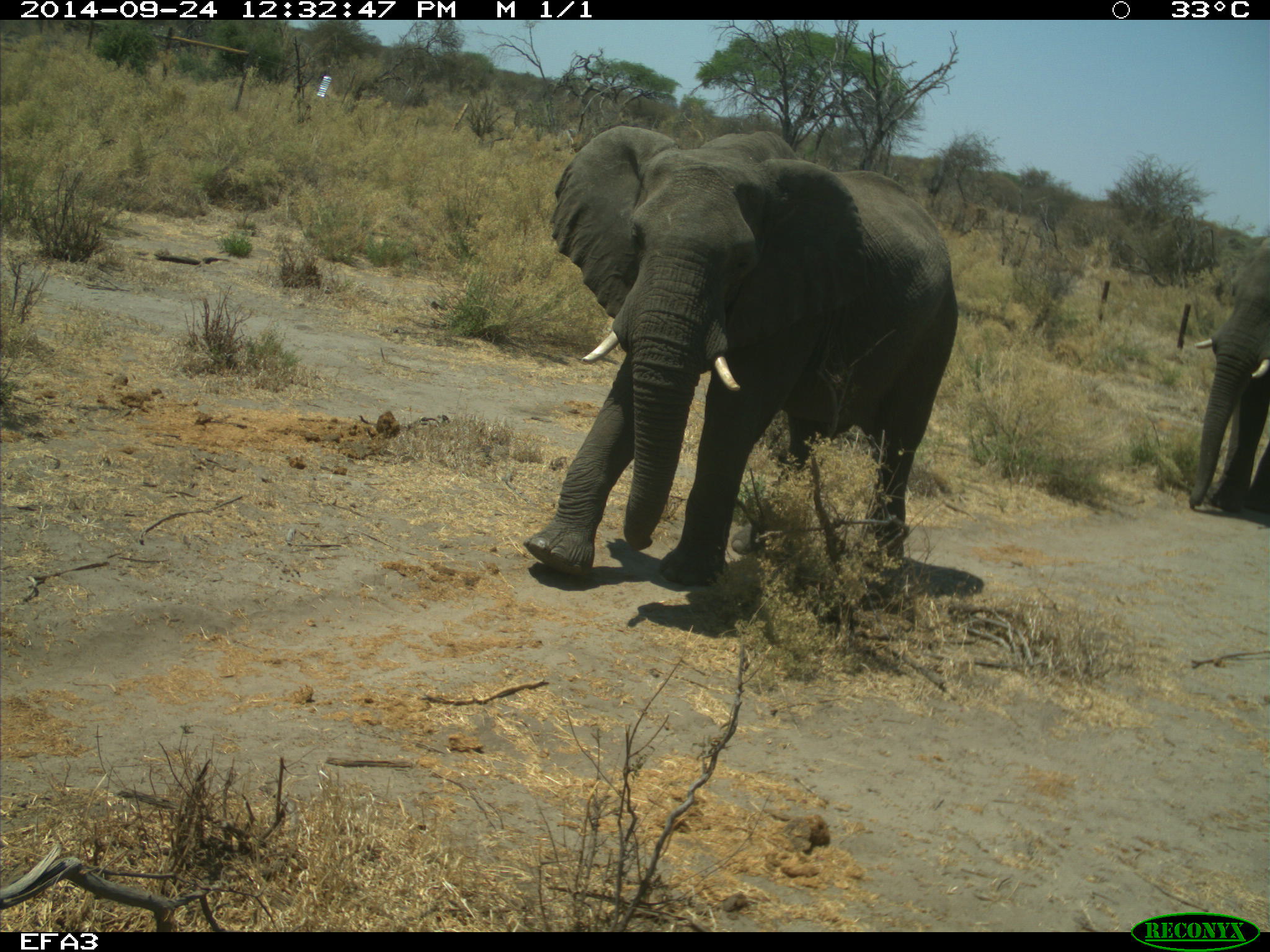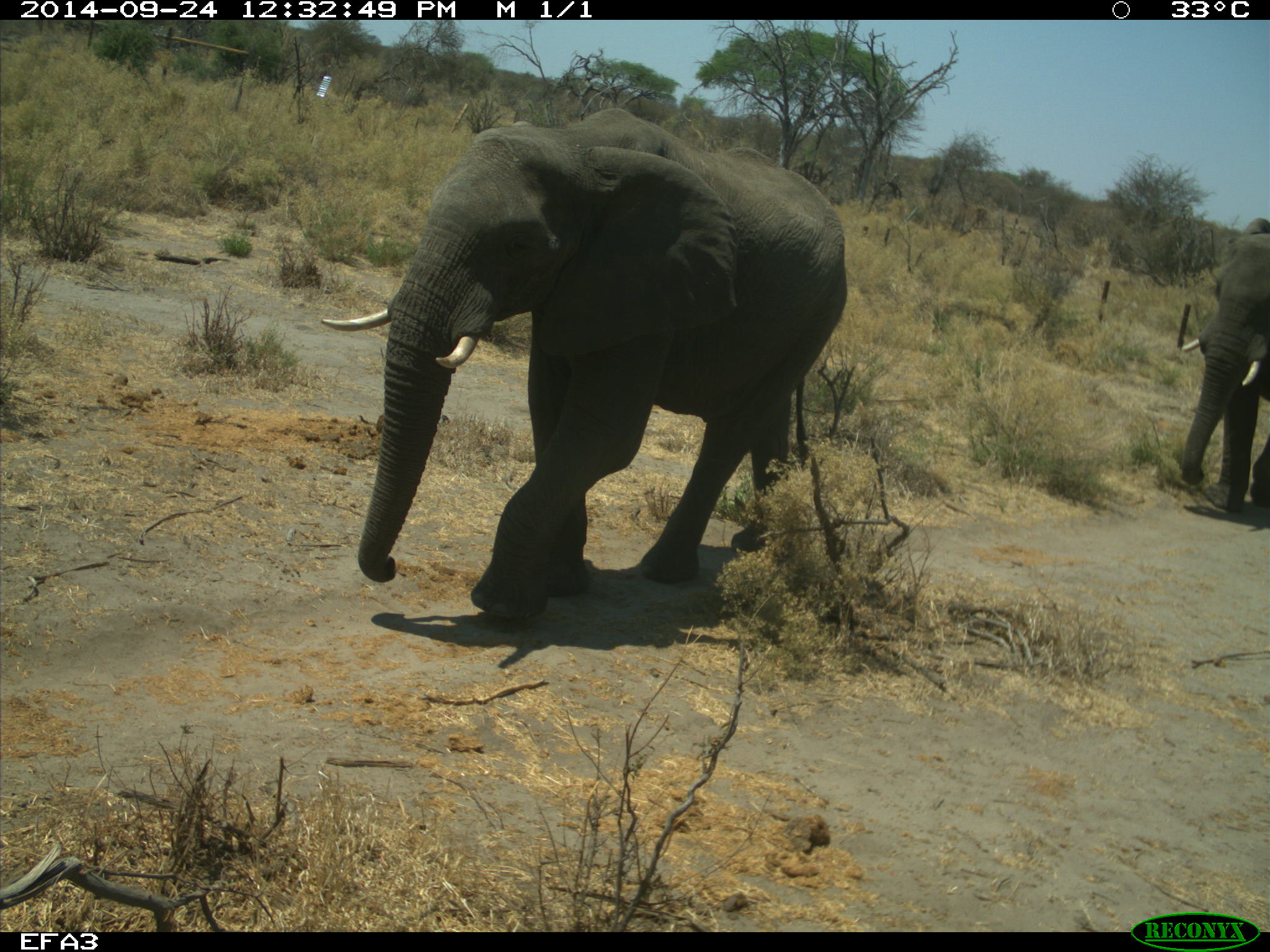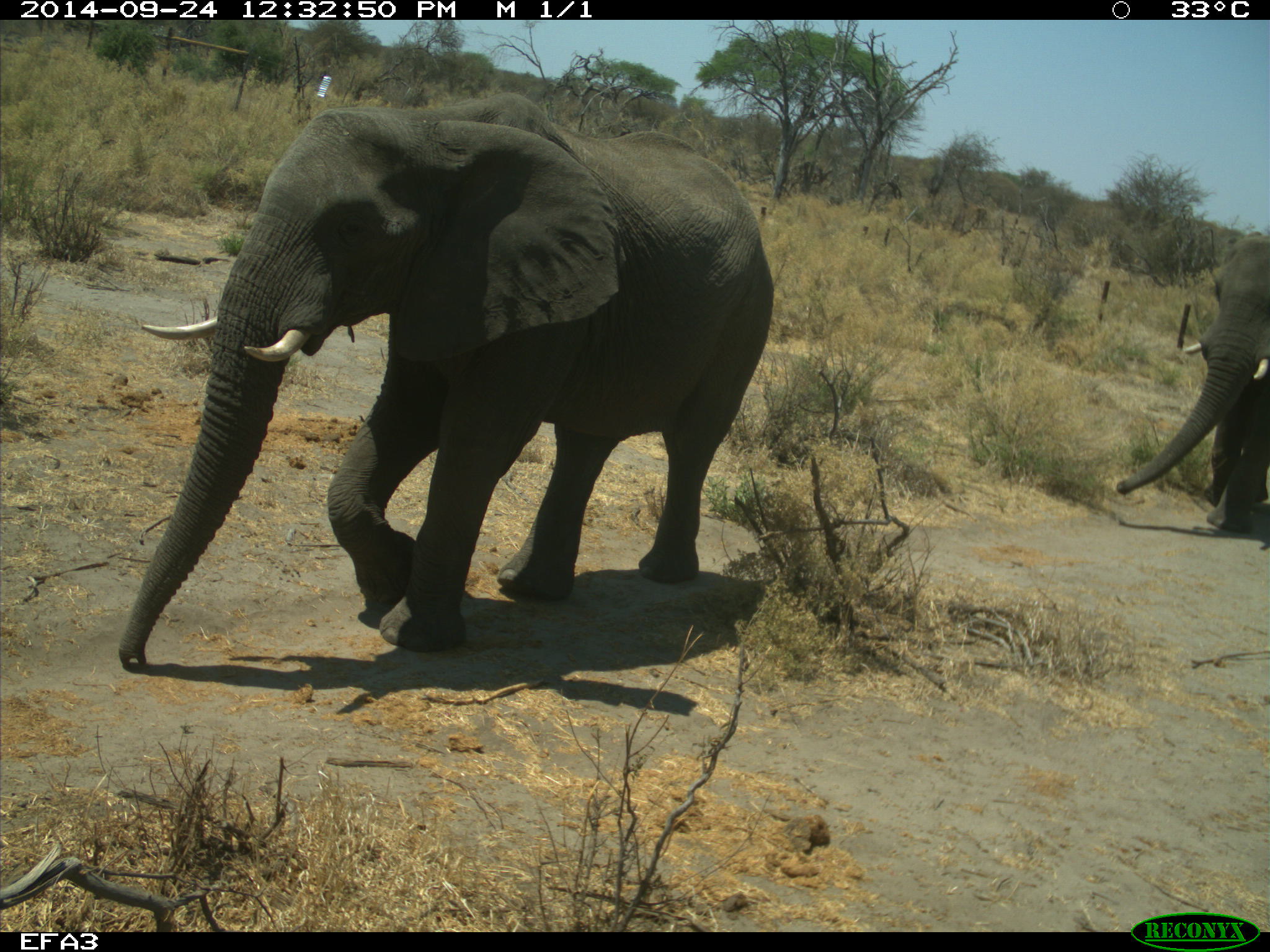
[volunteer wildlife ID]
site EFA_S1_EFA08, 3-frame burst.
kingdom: Animalia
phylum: Chordata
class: Mammalia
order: Proboscidea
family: Elephantidae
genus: Loxodonta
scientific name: Loxodonta africana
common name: african bush elephant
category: elephant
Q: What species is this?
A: Elephant (african bush elephant) (Loxodonta africana).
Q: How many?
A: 2.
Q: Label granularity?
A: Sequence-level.